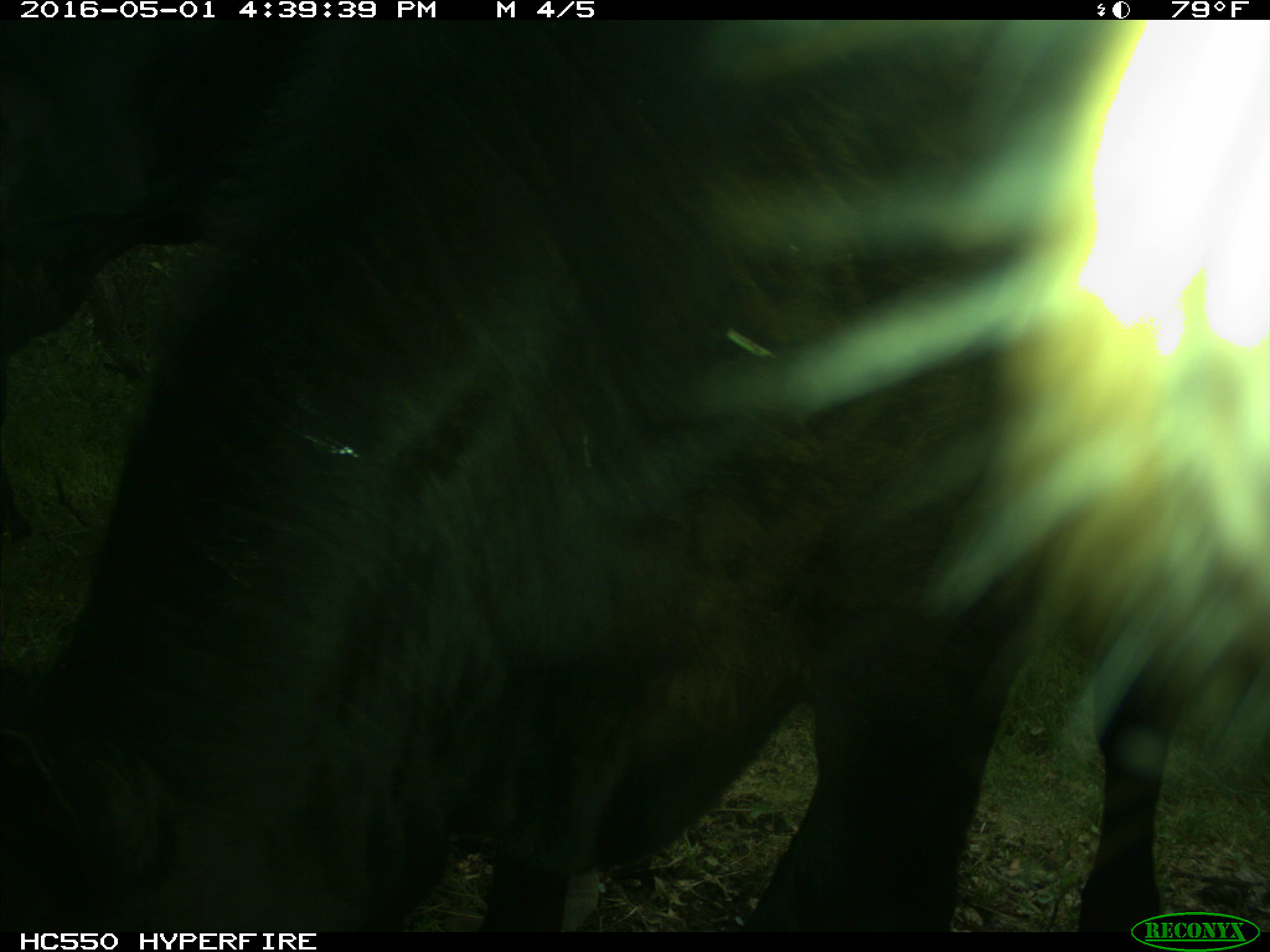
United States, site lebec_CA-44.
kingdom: Animalia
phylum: Chordata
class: Mammalia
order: Artiodactyla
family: Bovidae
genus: Bos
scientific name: Bos taurus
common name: domestic cow